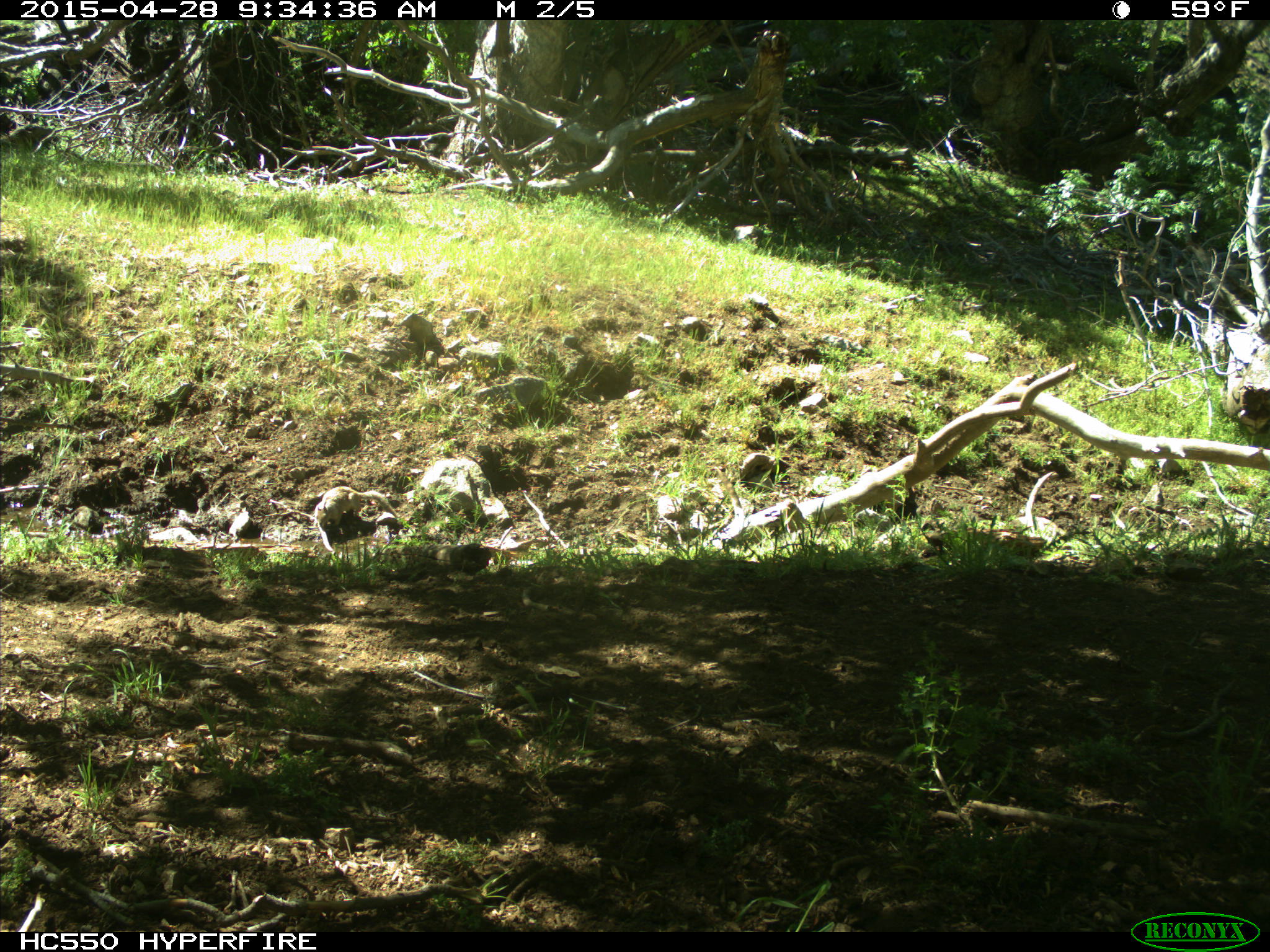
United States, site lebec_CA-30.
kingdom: Animalia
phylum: Chordata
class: Mammalia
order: Rodentia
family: Sciuridae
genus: Otospermophilus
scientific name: Otospermophilus beecheyi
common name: california ground squirrel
Otospermophilus beecheyi (california ground squirrel).